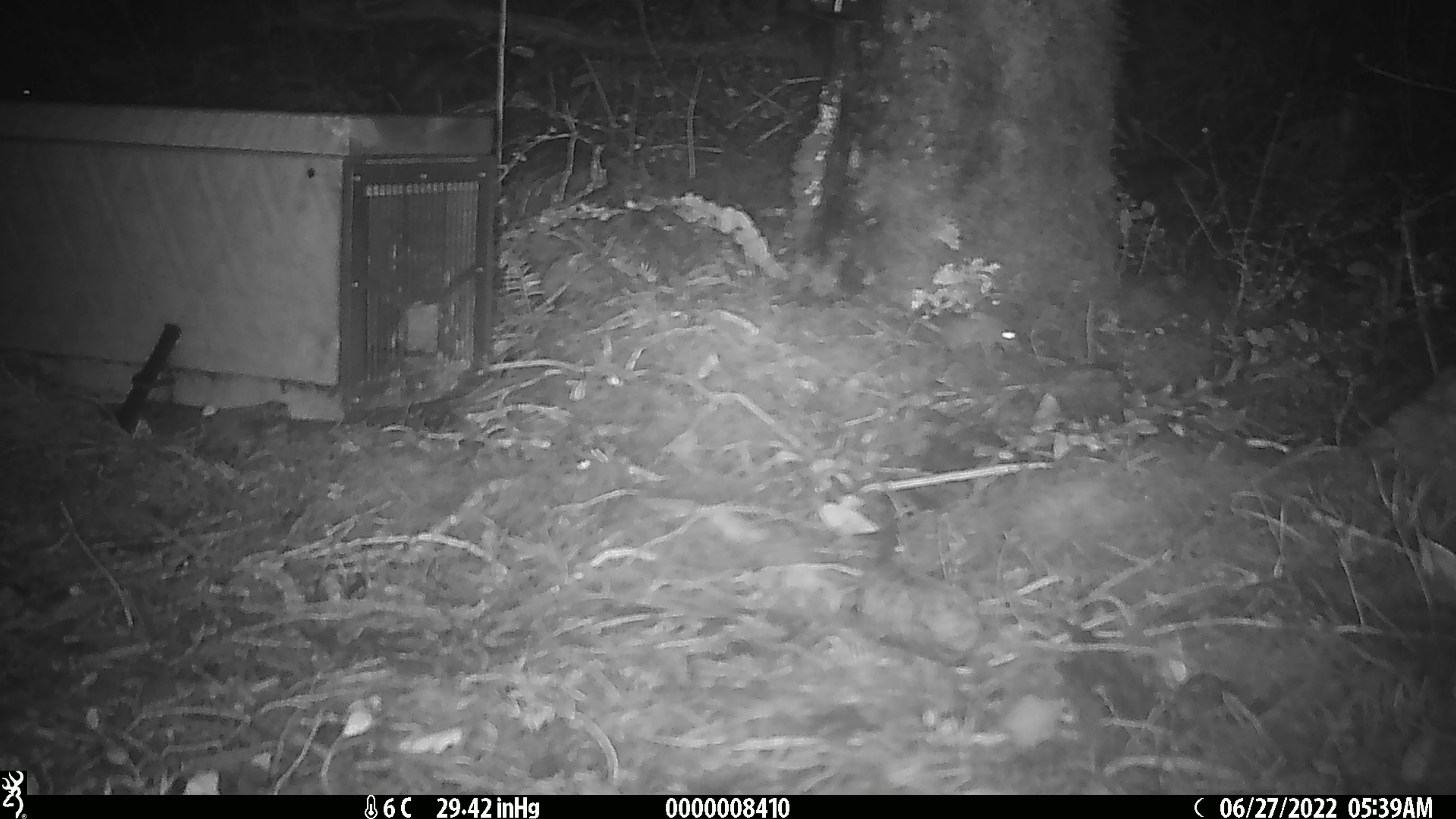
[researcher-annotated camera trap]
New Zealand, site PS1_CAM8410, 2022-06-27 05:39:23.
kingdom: Animalia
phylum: Chordata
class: Mammalia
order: Rodentia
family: Muridae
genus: Mus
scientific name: Mus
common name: mouse